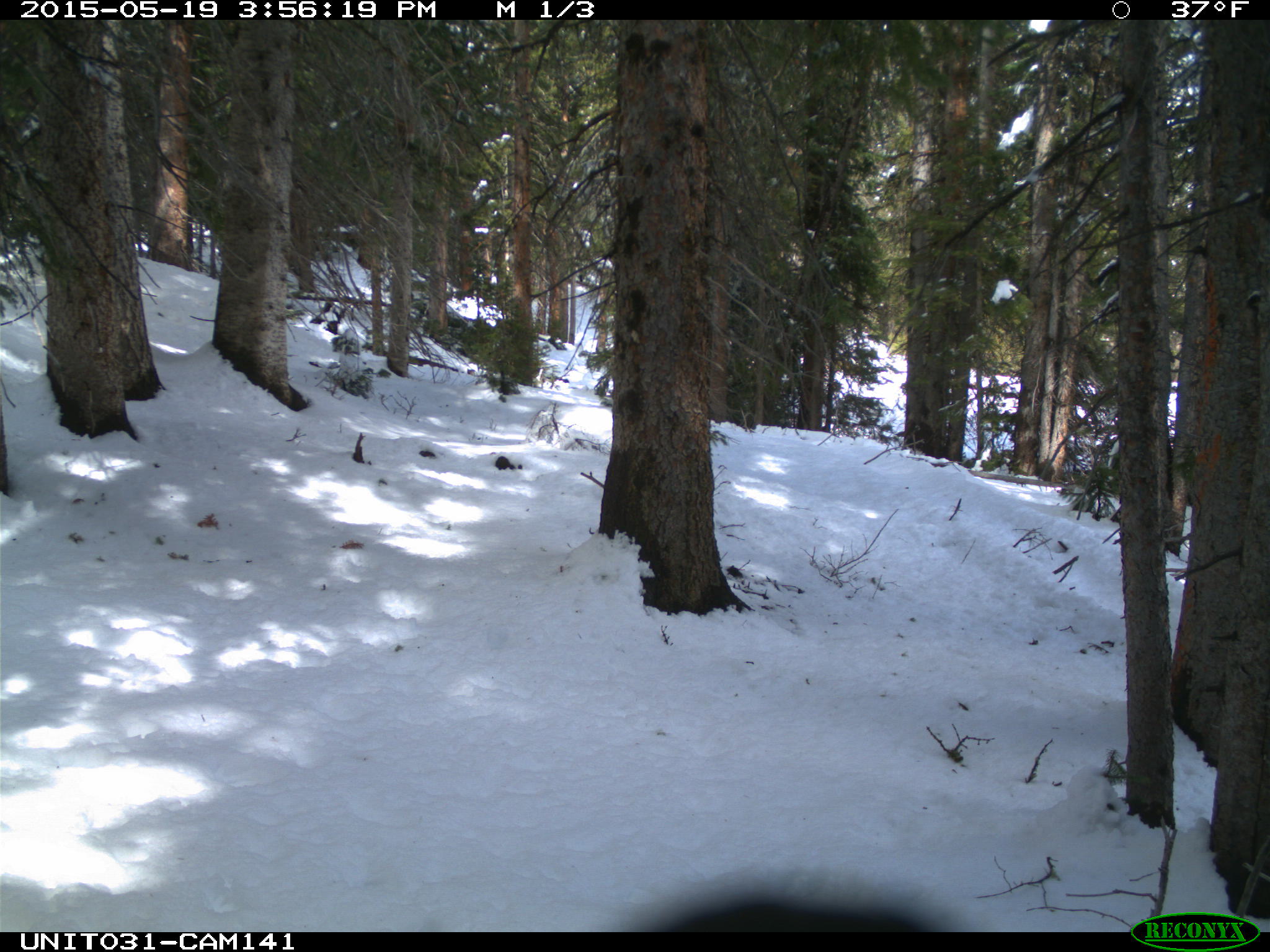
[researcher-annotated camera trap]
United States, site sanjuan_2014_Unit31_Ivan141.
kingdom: Animalia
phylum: Chordata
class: Aves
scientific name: Aves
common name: birds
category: unidentified bird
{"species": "unidentified bird (birds) (Aves)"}